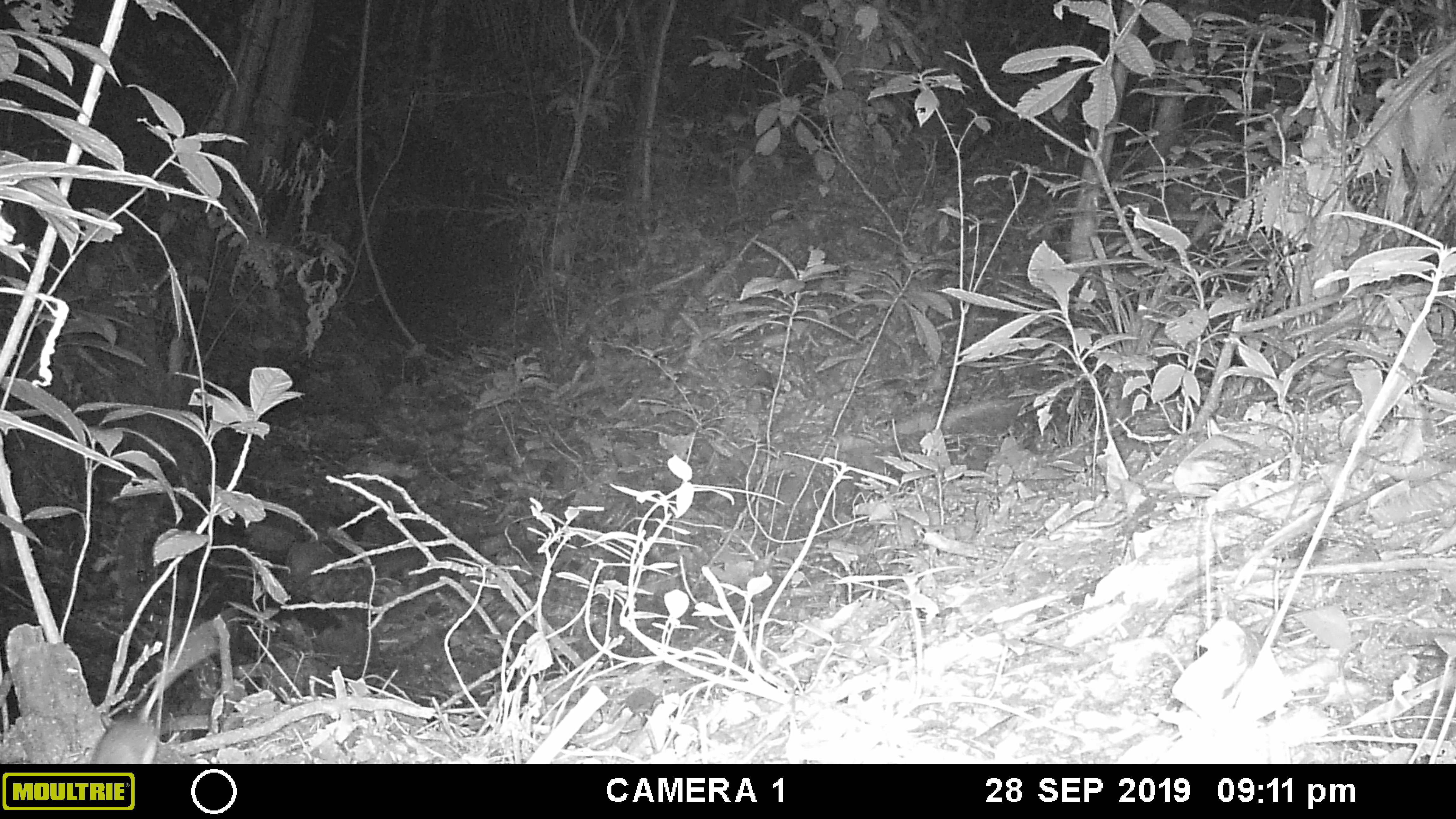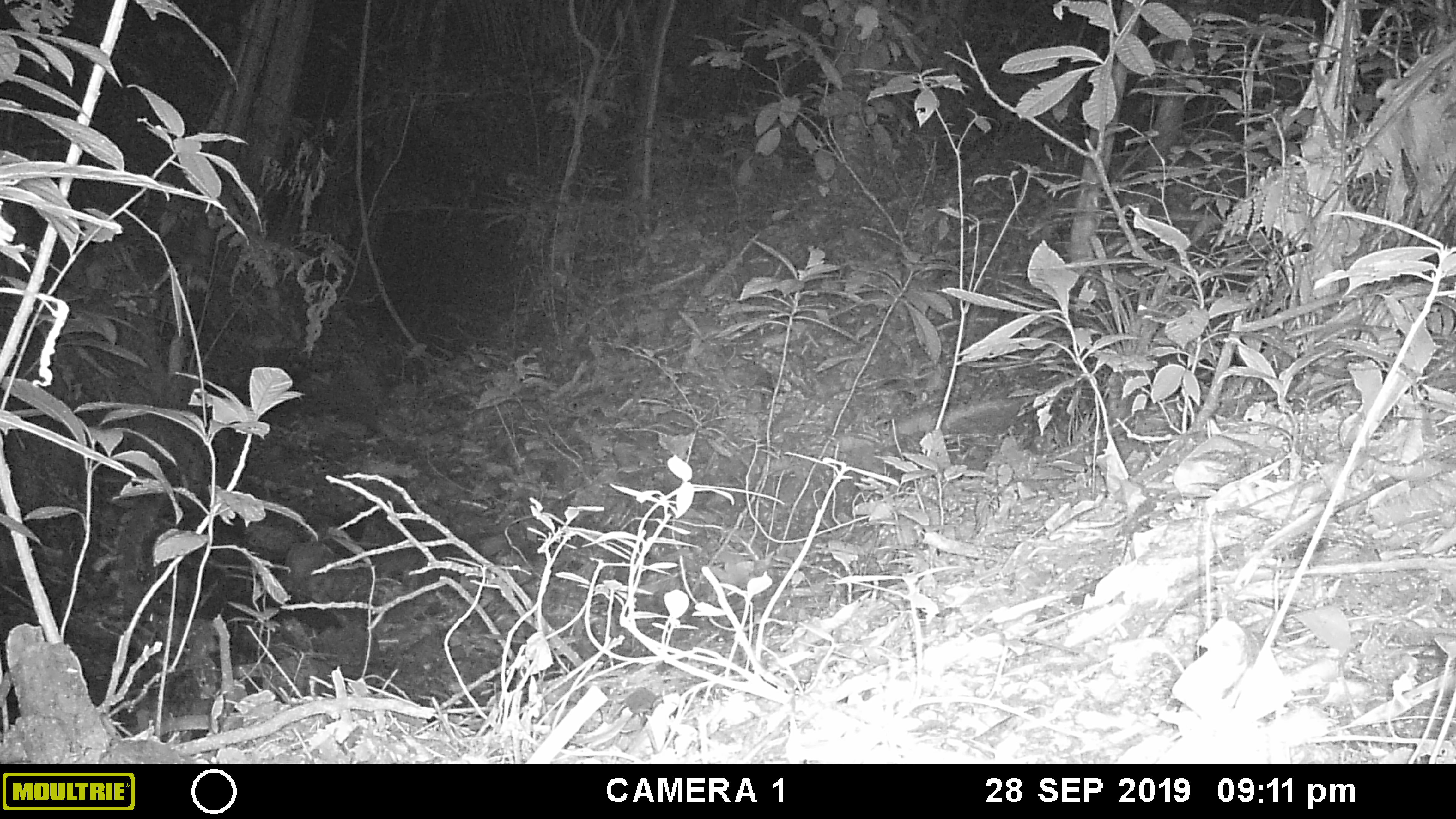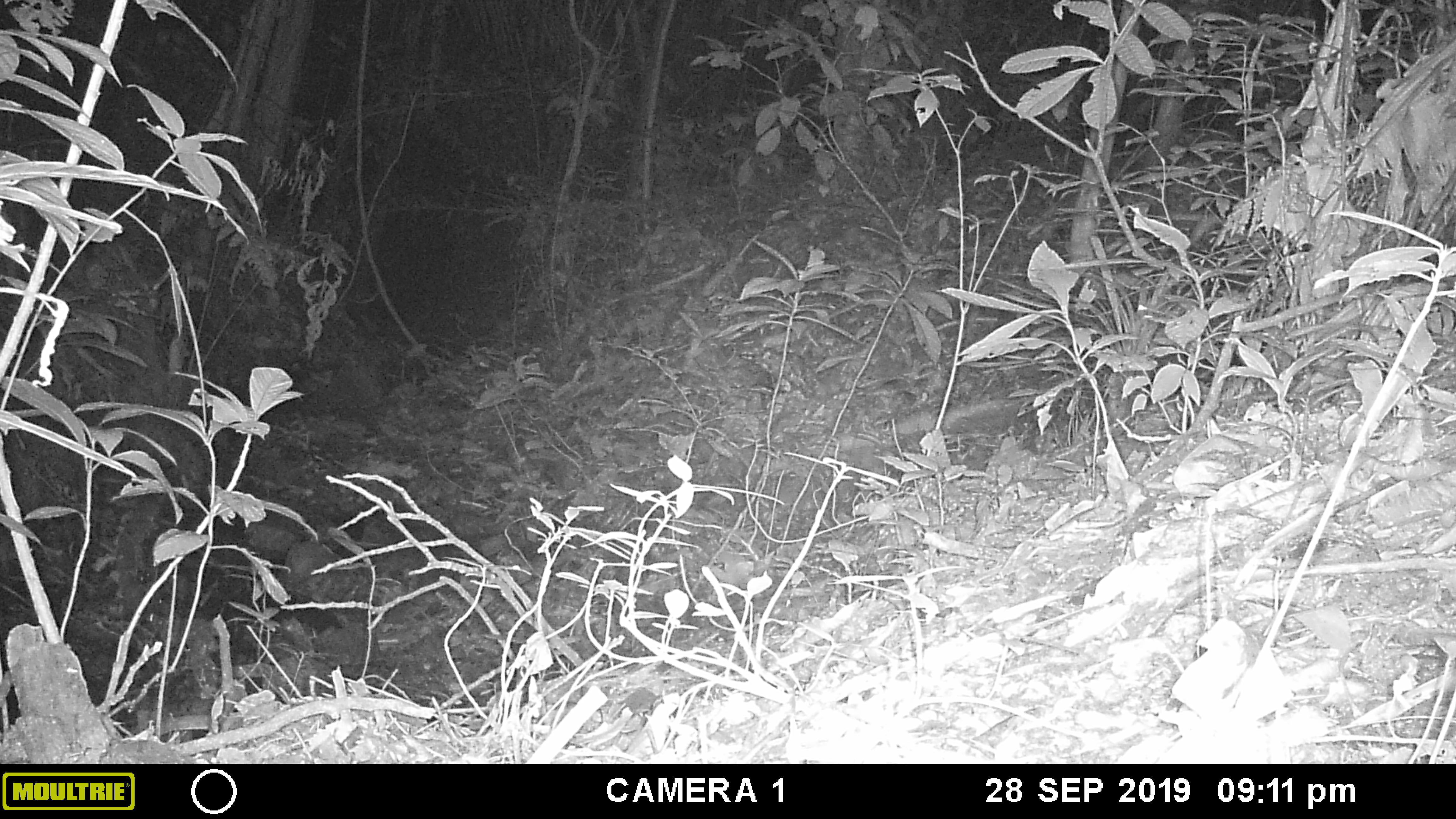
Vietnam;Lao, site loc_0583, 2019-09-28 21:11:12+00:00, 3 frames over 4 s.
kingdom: Animalia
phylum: Chordata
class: Mammalia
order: Rodentia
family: Muridae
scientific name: Muridae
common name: old-world mice and rats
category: unidentified murid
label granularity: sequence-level